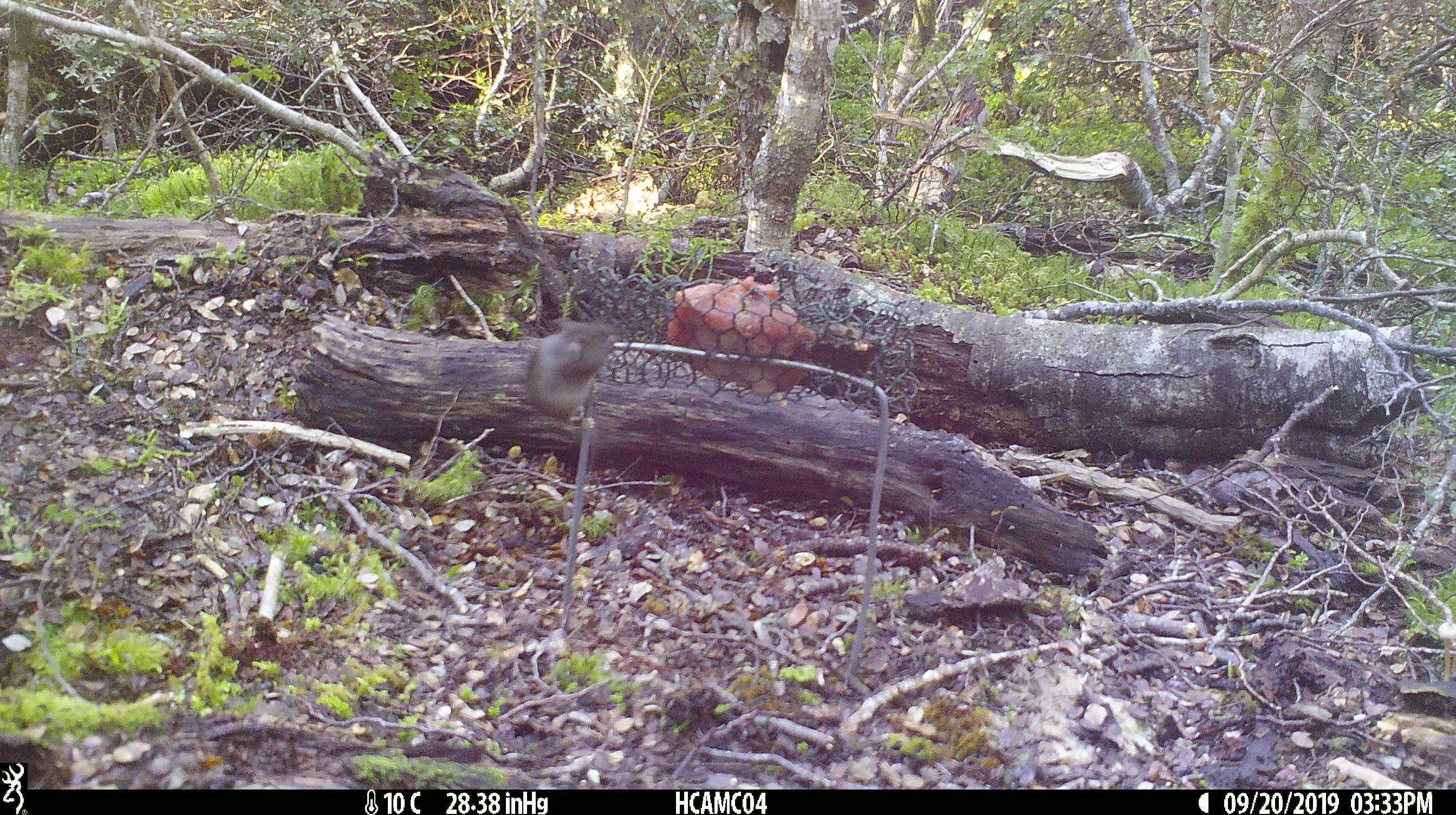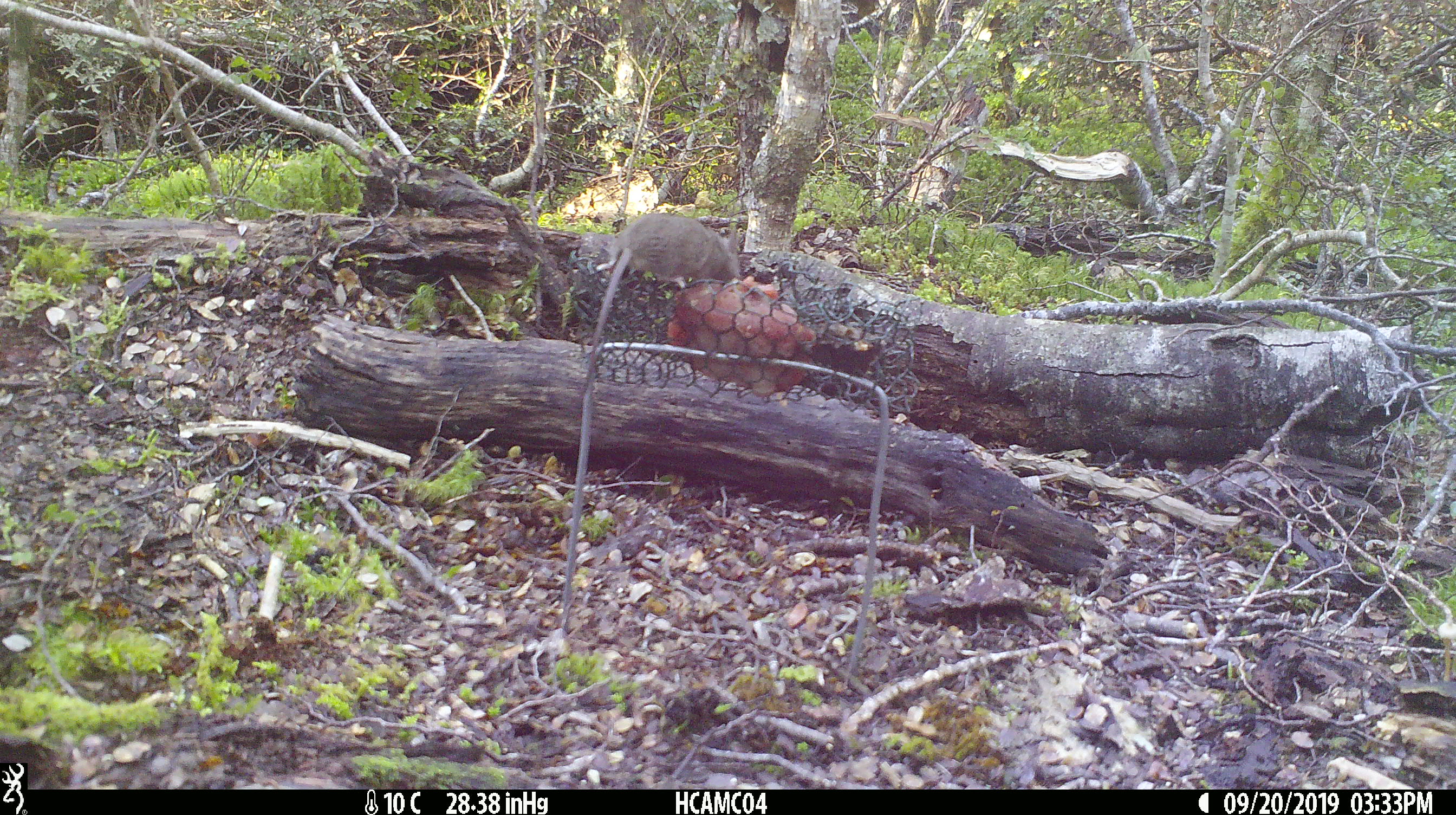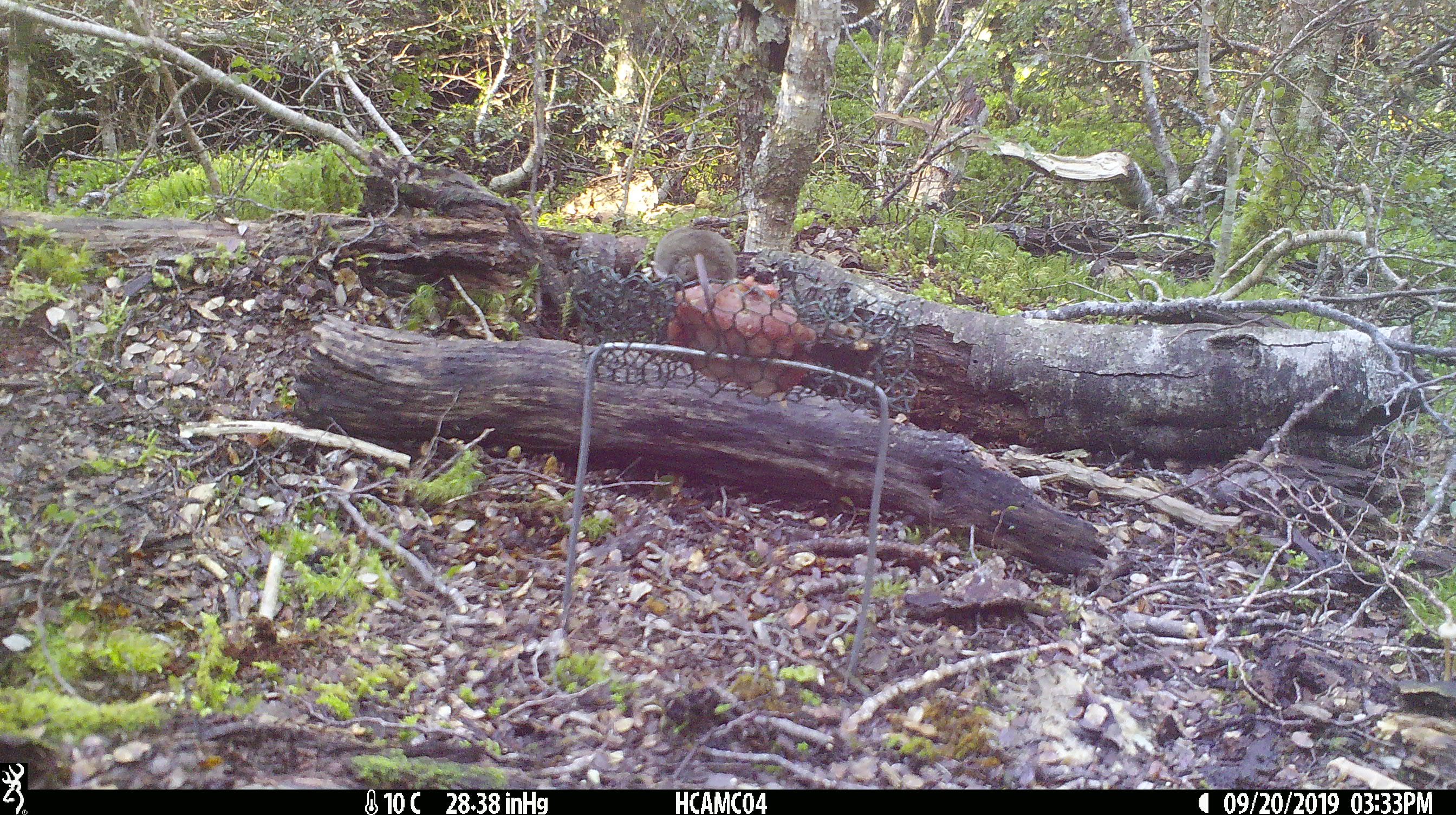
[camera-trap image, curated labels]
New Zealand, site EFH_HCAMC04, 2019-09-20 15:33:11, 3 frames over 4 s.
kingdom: Animalia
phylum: Chordata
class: Mammalia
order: Rodentia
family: Muridae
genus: Mus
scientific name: Mus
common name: mouse